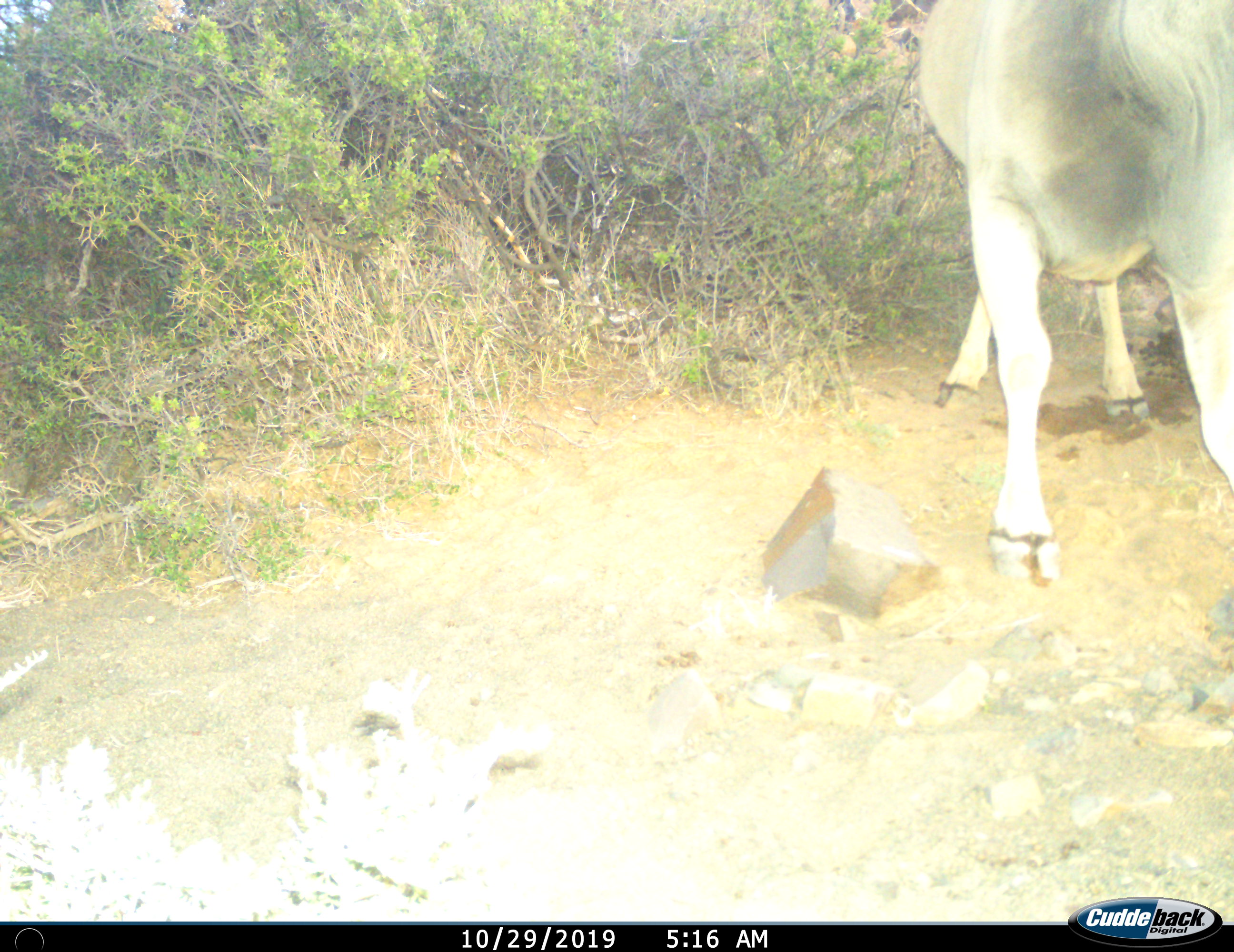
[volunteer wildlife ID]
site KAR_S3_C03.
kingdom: Animalia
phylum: Chordata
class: Mammalia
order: Artiodactyla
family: Bovidae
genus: Tragelaphus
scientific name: Tragelaphus oryx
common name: eland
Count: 1.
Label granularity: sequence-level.